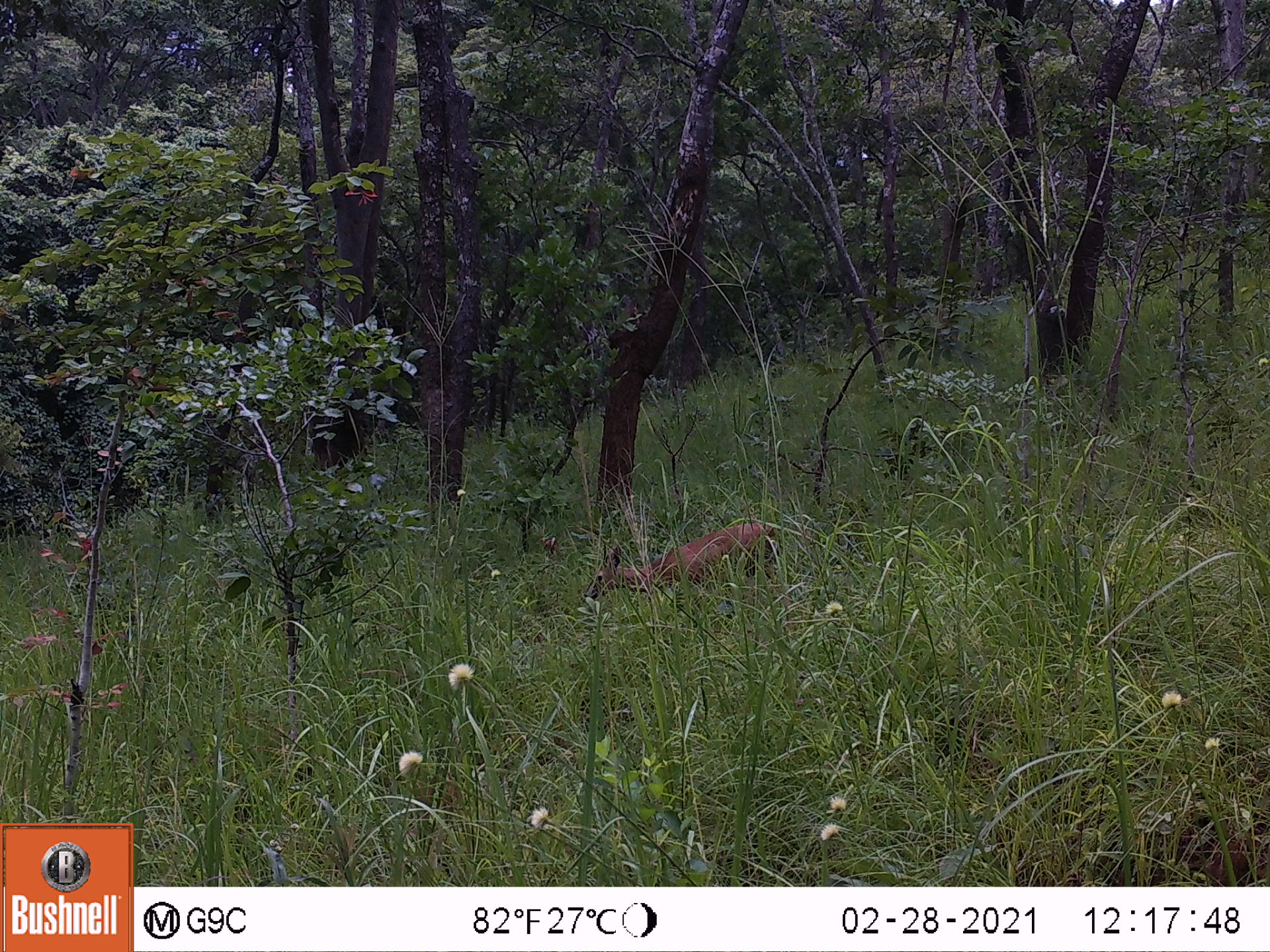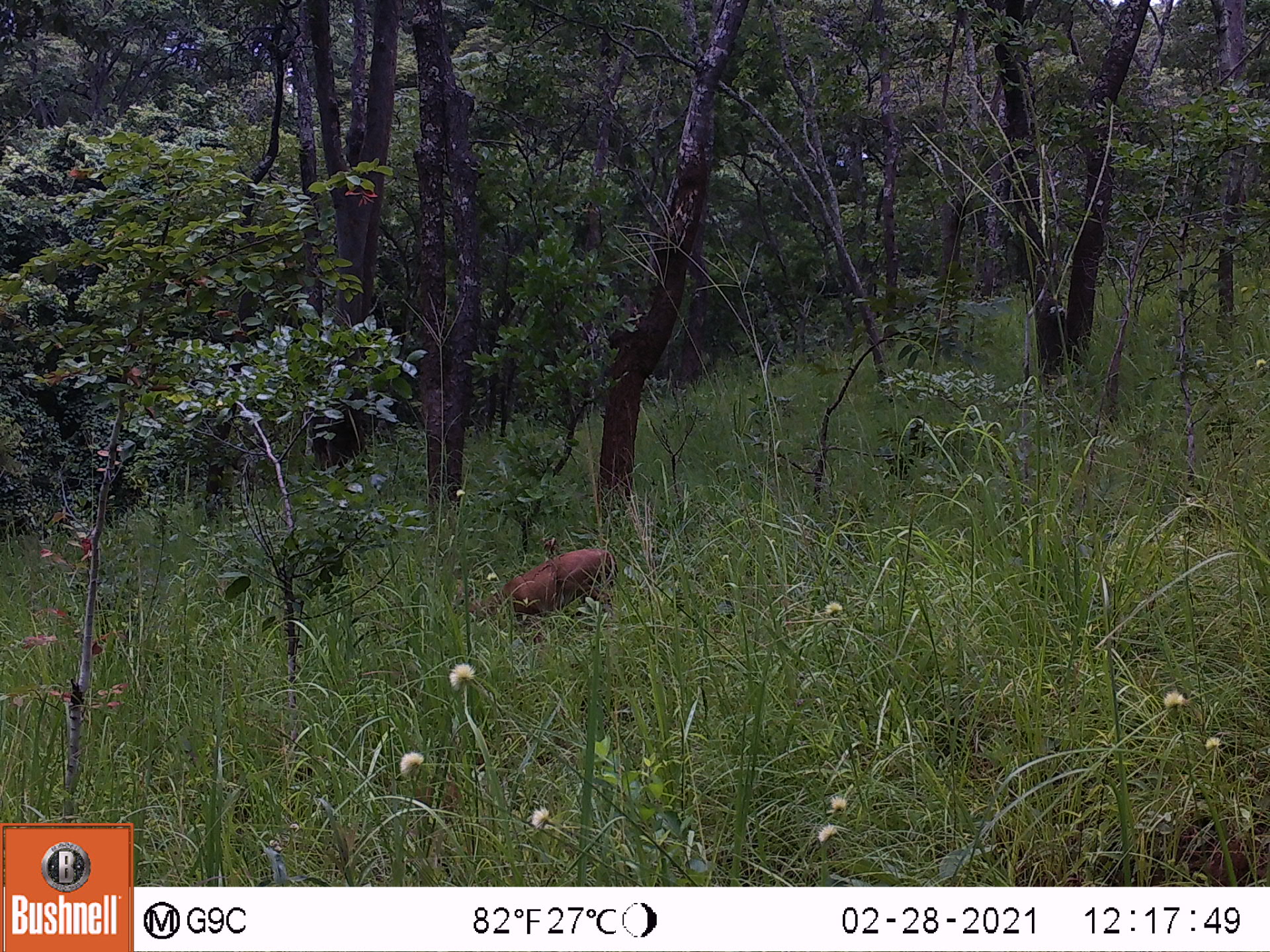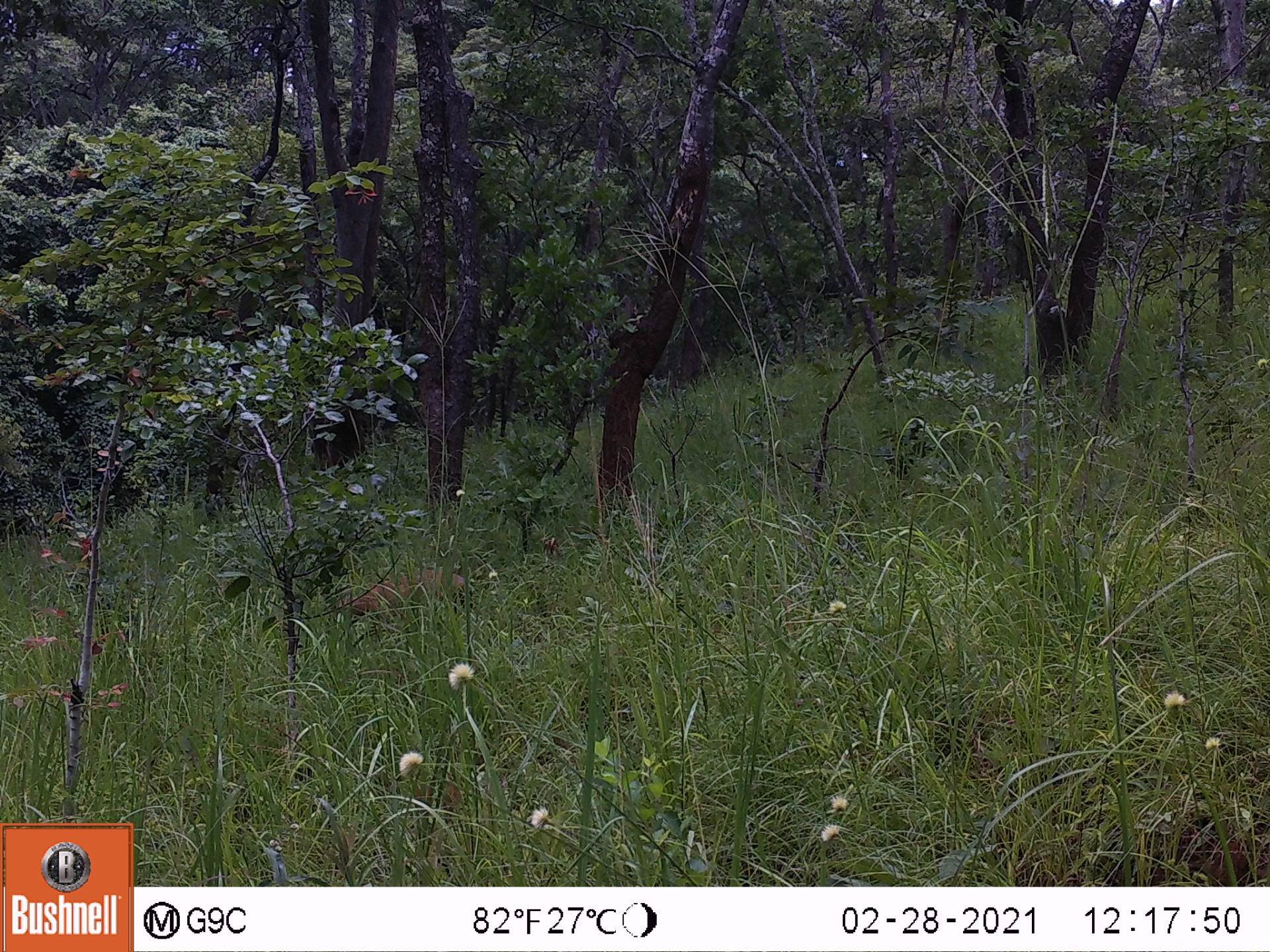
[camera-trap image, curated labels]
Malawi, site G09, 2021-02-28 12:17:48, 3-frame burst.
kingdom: Animalia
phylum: Chordata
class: Mammalia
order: Artiodactyla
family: Bovidae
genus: Sylvicapra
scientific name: Sylvicapra grimmia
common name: common duiker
Common duiker (Sylvicapra grimmia), count 1.